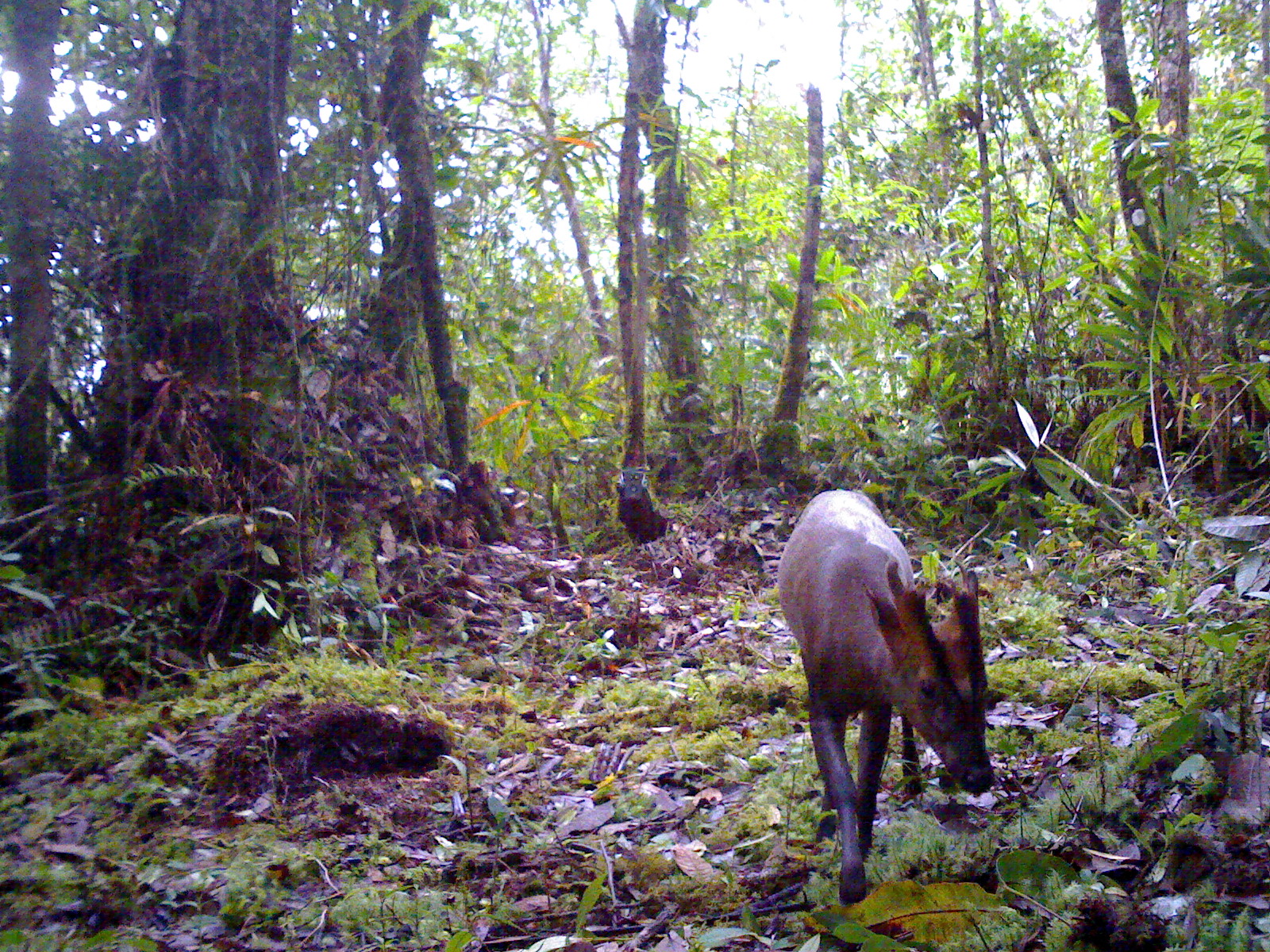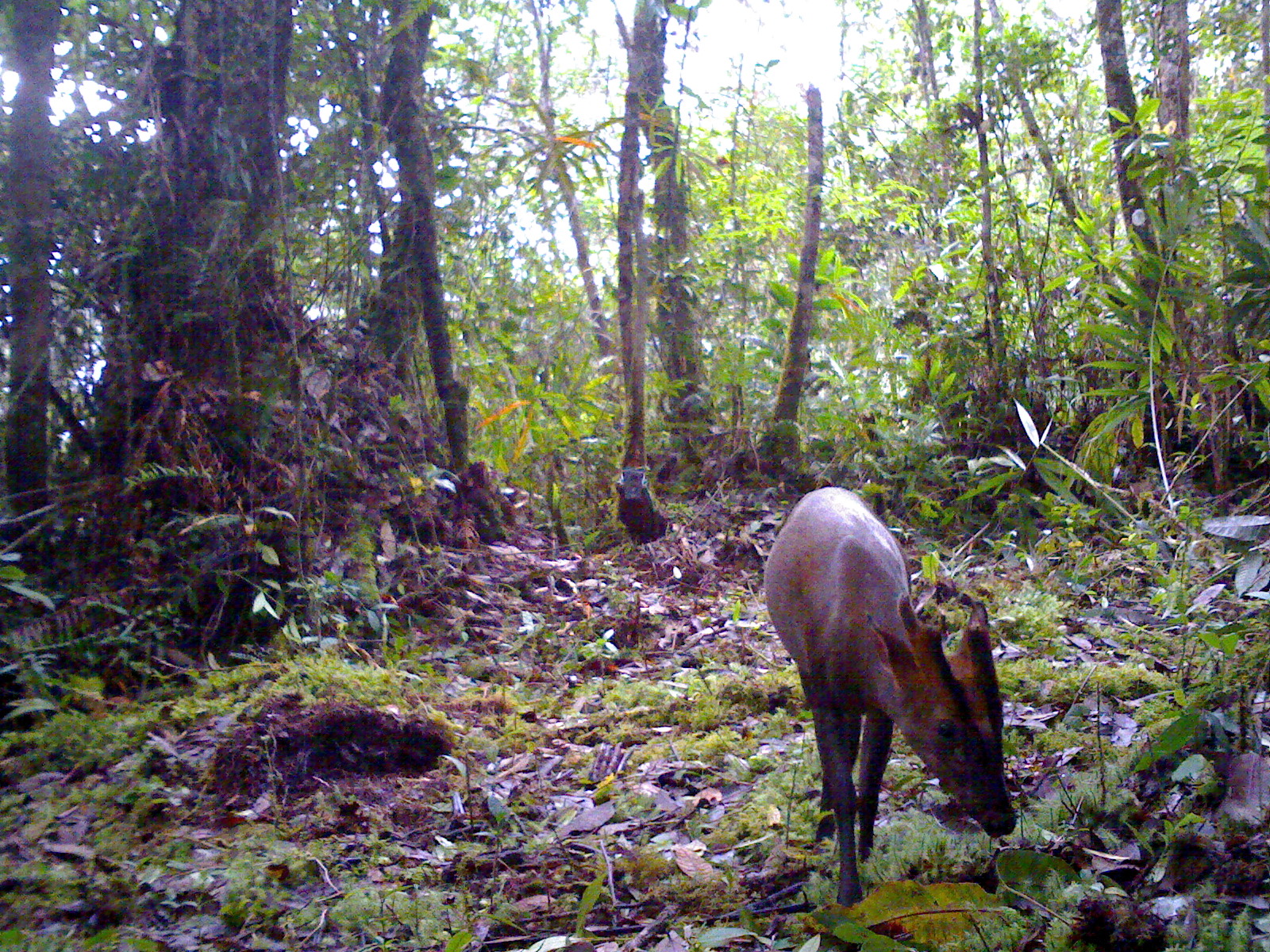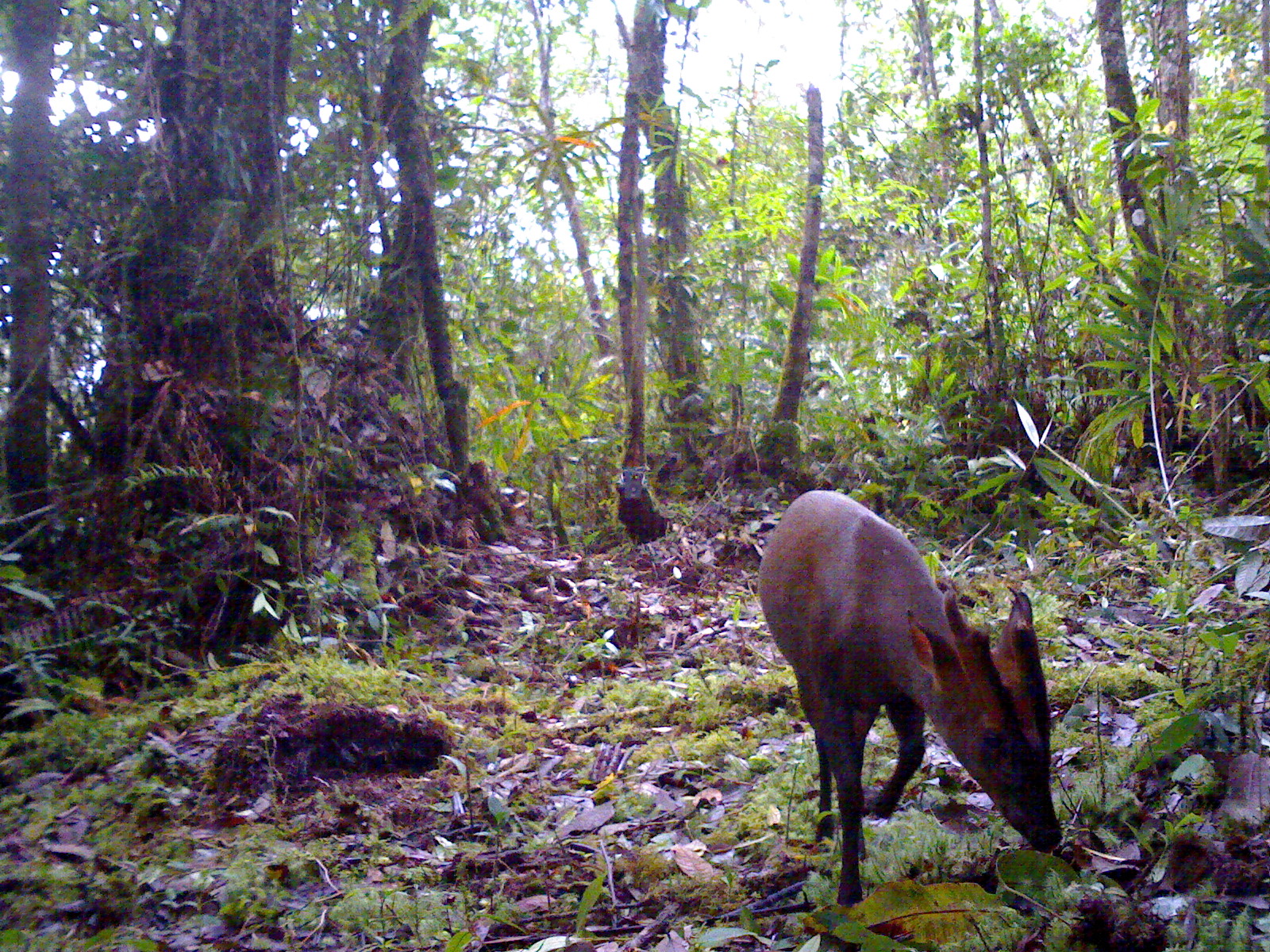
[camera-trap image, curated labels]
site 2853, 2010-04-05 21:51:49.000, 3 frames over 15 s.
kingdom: Animalia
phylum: Chordata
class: Mammalia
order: Artiodactyla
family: Cervidae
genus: Muntiacus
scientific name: Muntiacus muntjak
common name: southern red muntjac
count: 1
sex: male